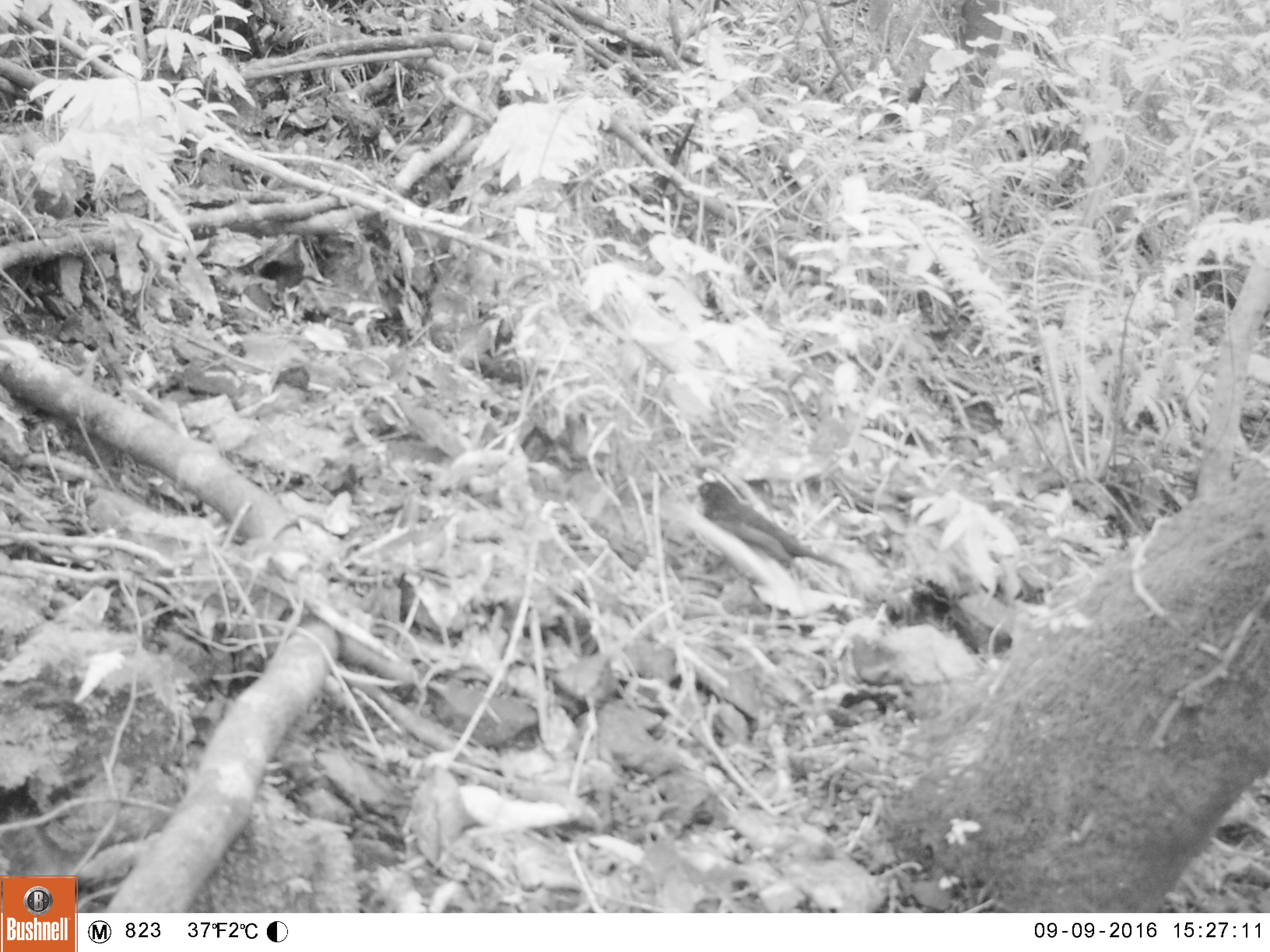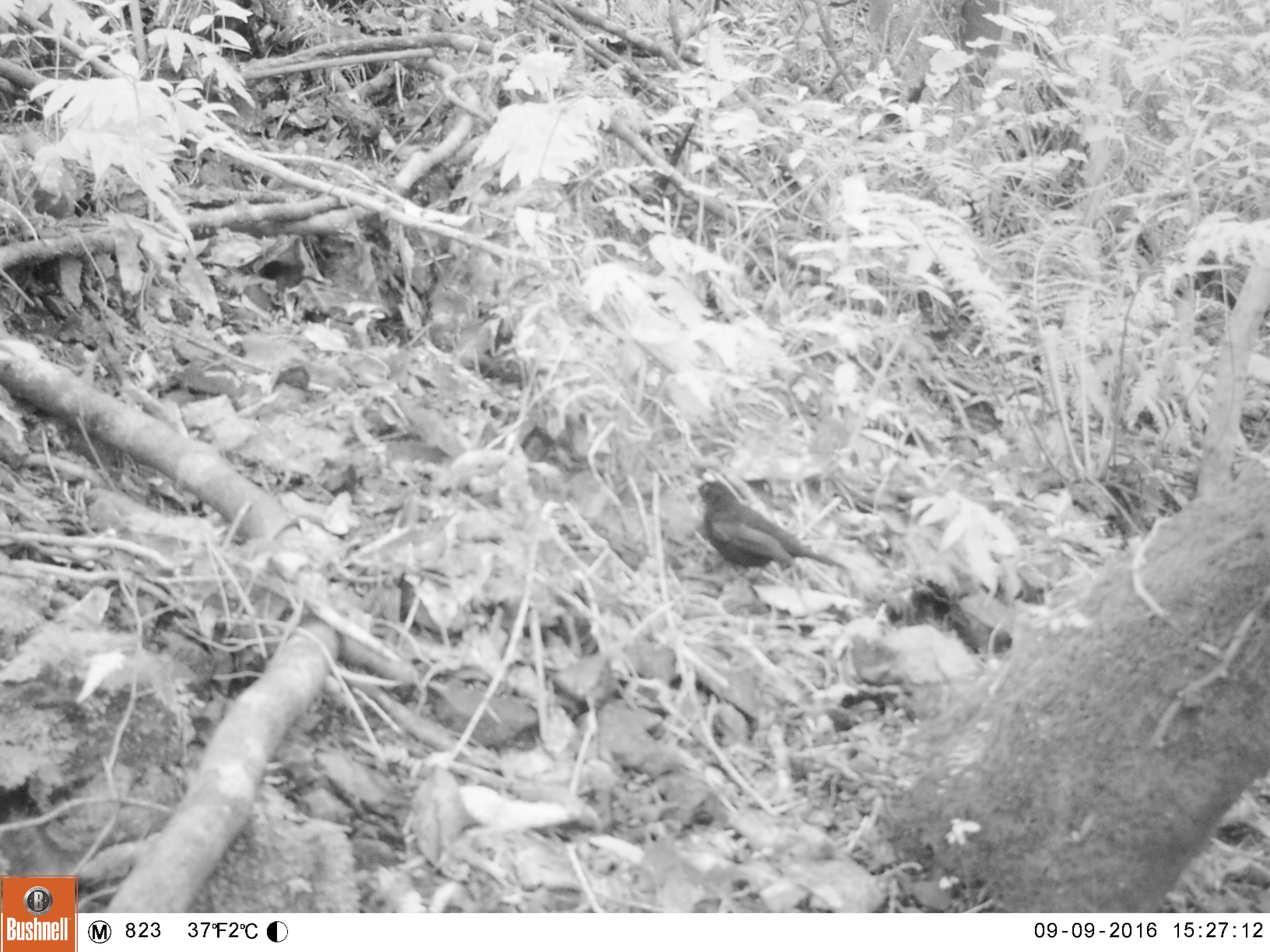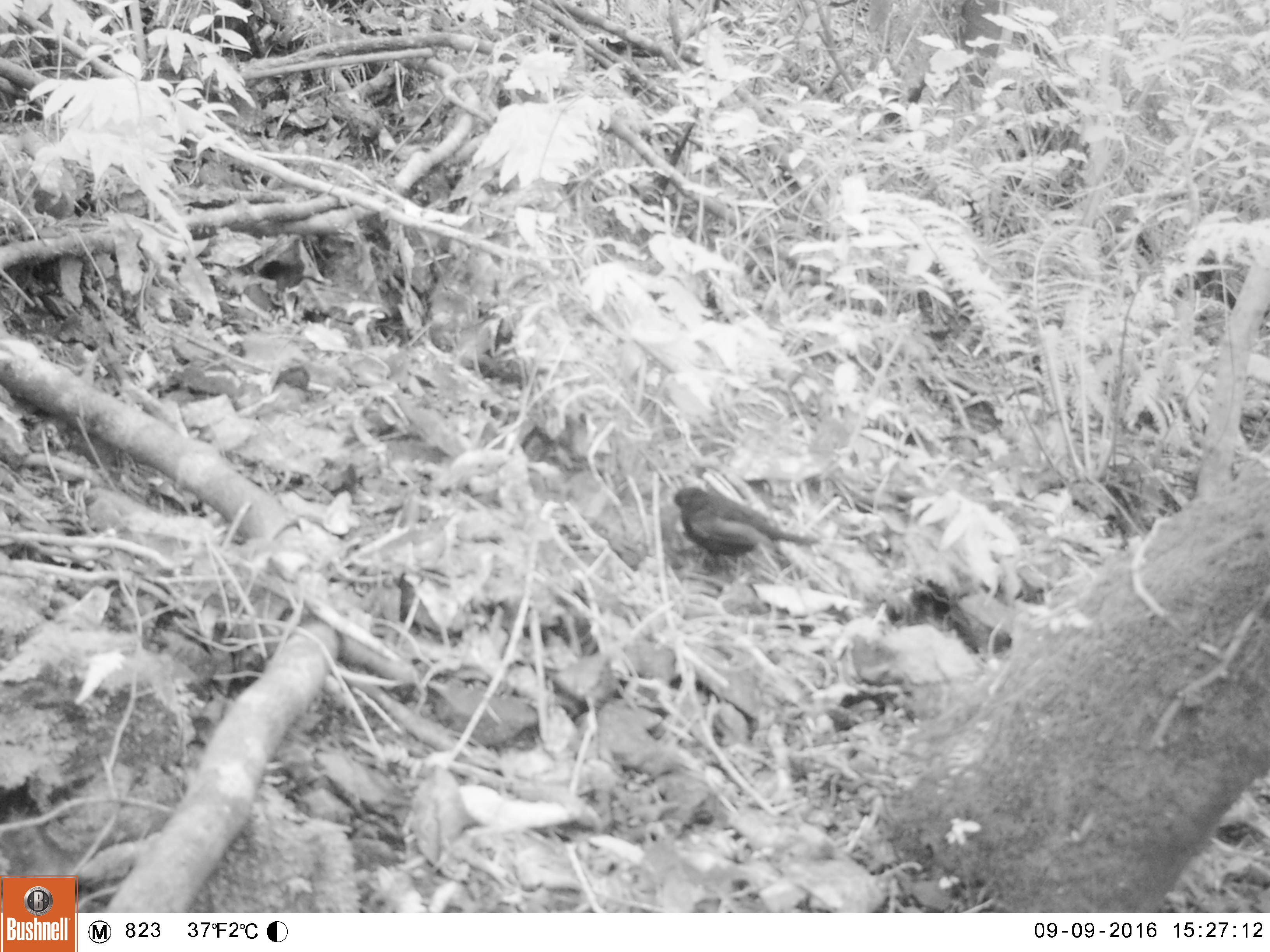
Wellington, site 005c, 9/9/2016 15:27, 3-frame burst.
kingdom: Animalia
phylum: Chordata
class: Aves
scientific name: Aves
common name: bird